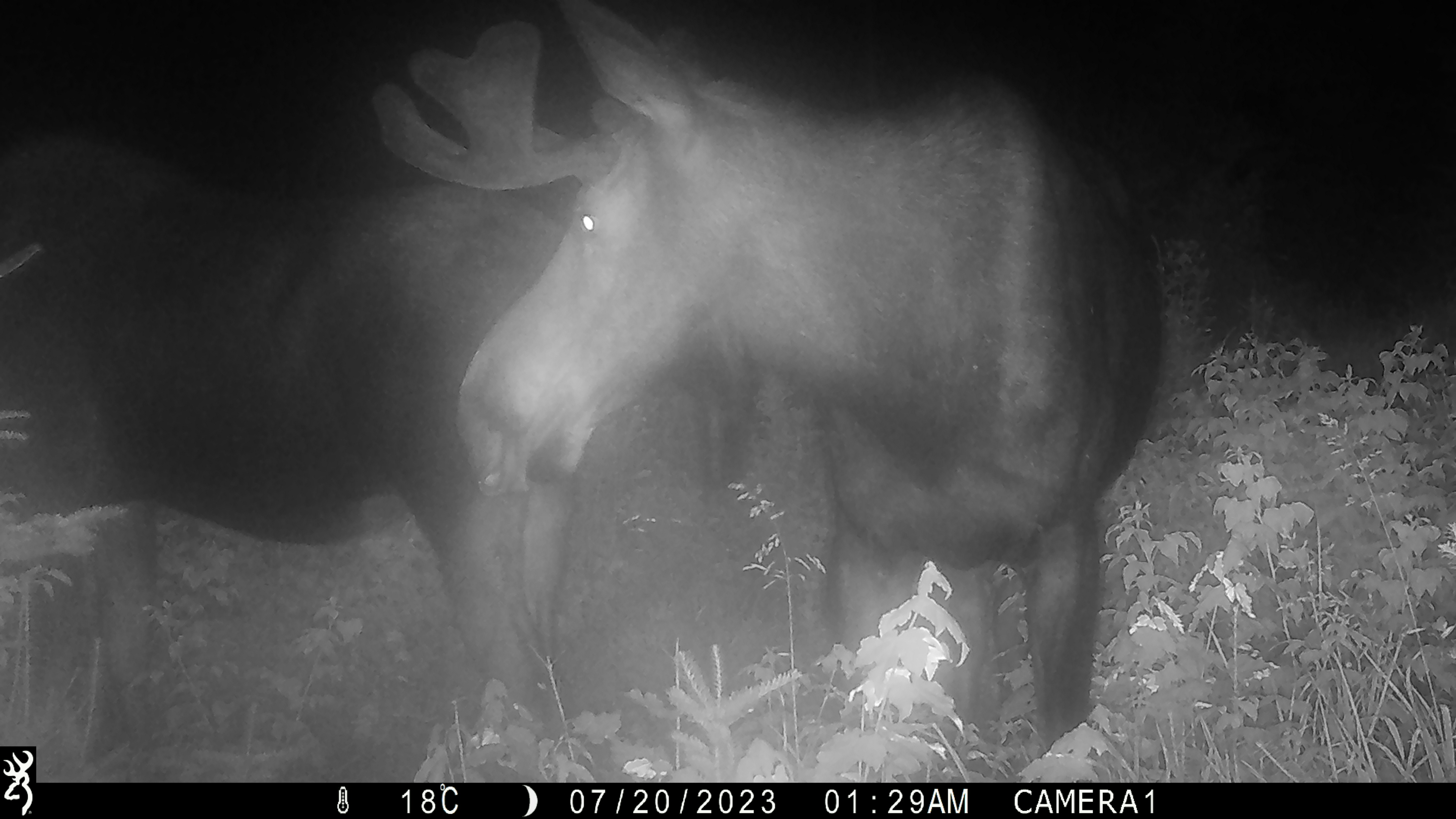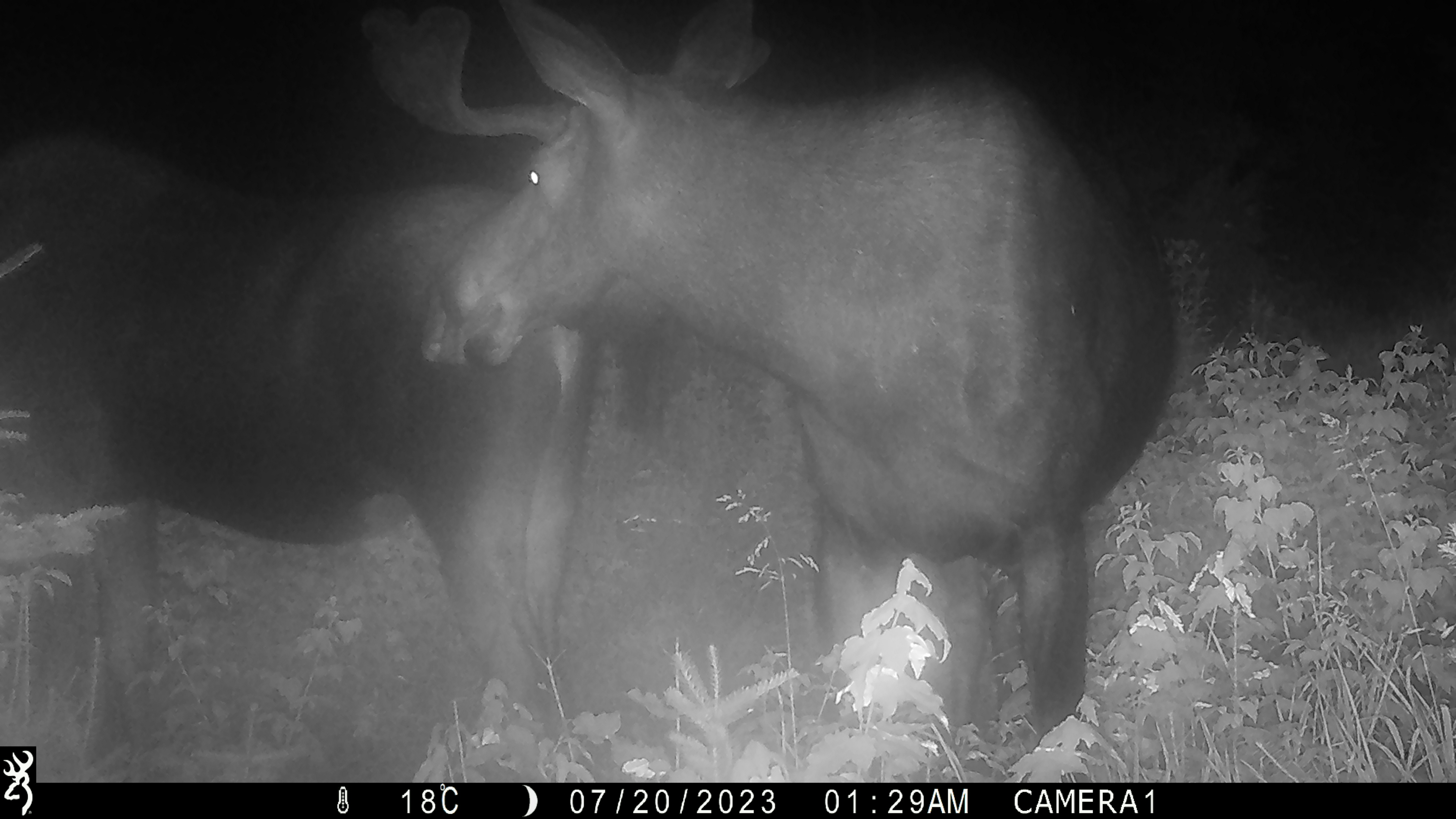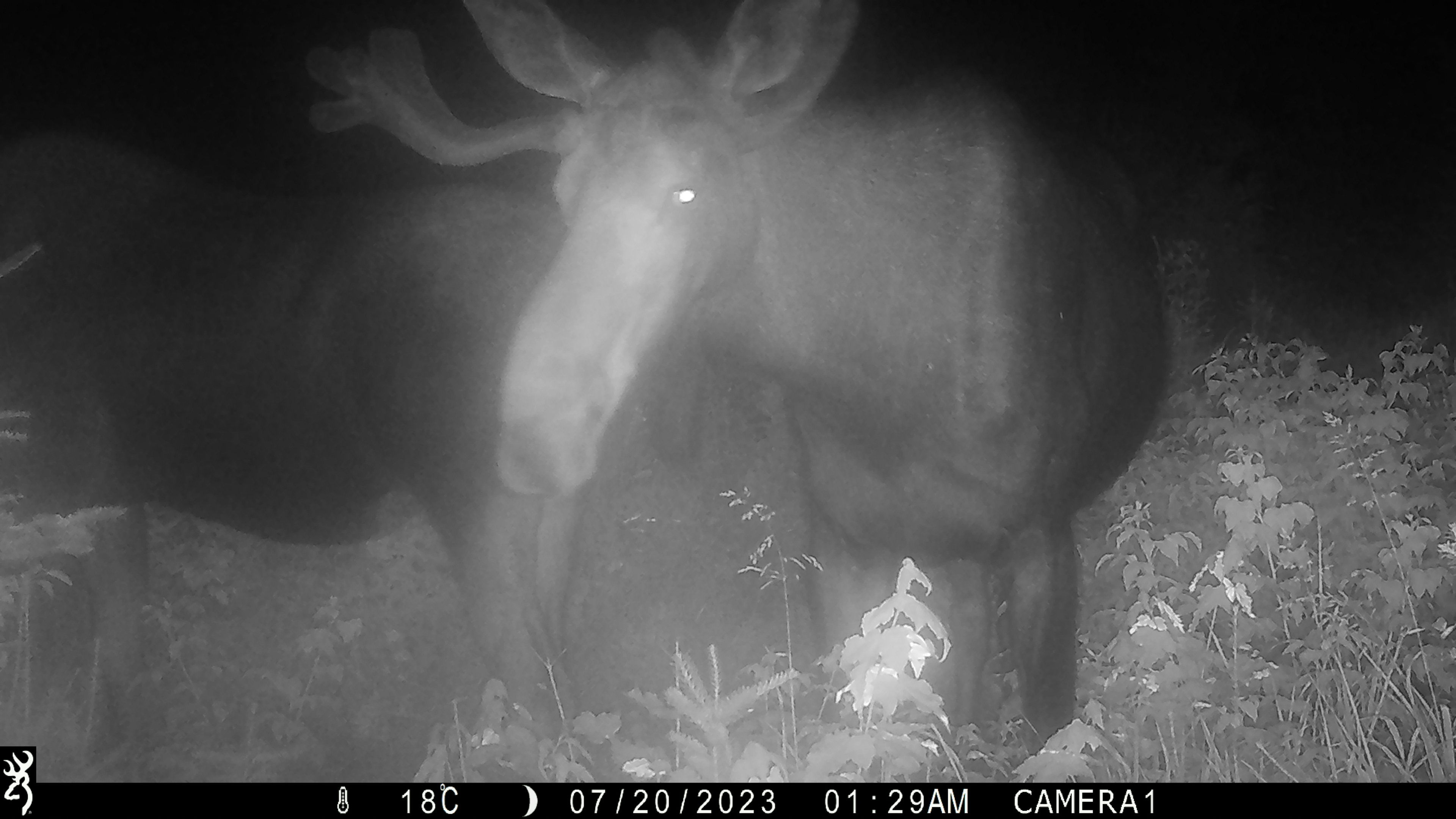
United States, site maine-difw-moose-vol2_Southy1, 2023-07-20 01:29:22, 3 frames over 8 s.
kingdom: Animalia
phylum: Chordata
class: Mammalia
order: Artiodactyla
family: Cervidae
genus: Alces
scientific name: Alces alces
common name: moose